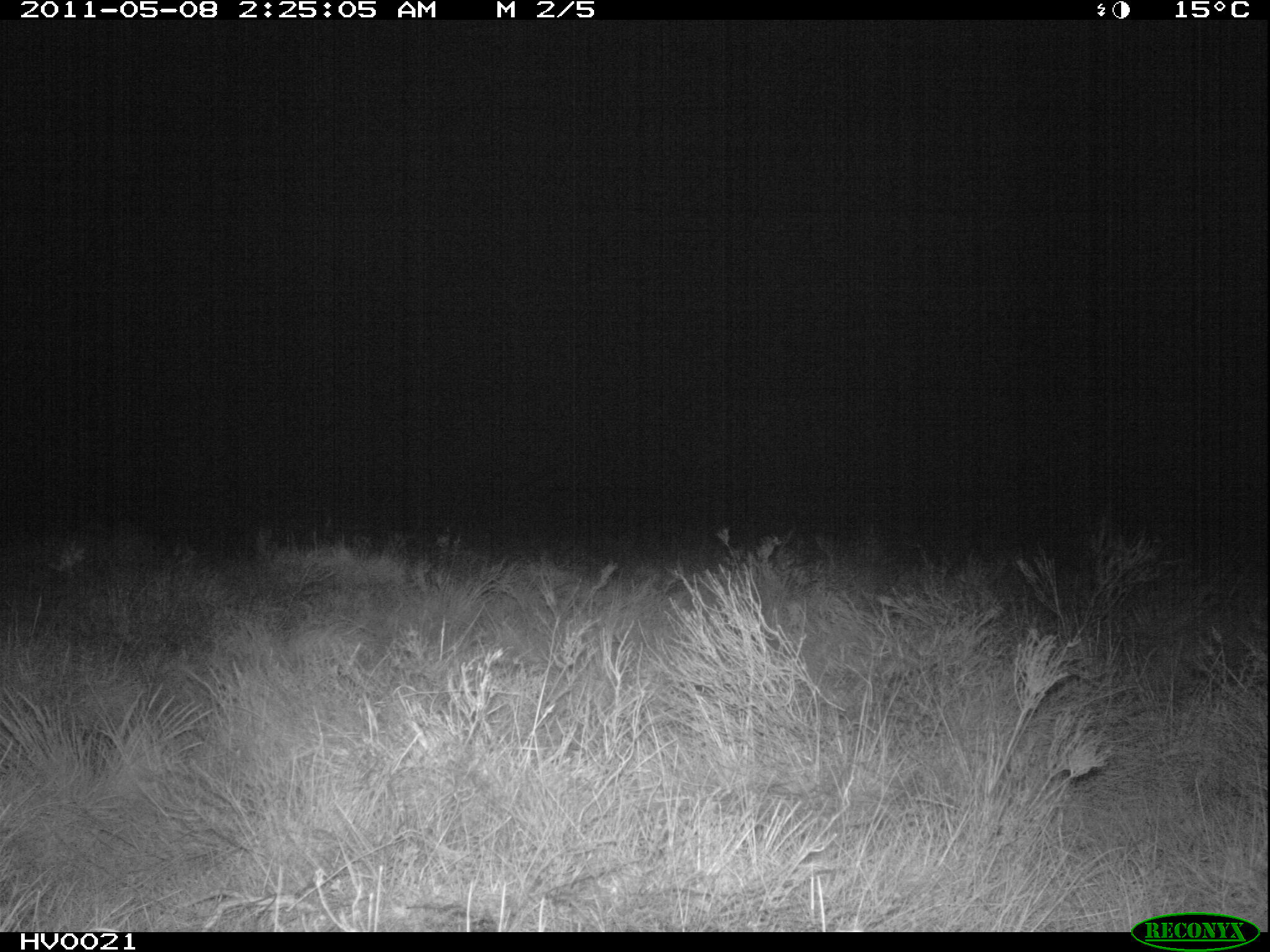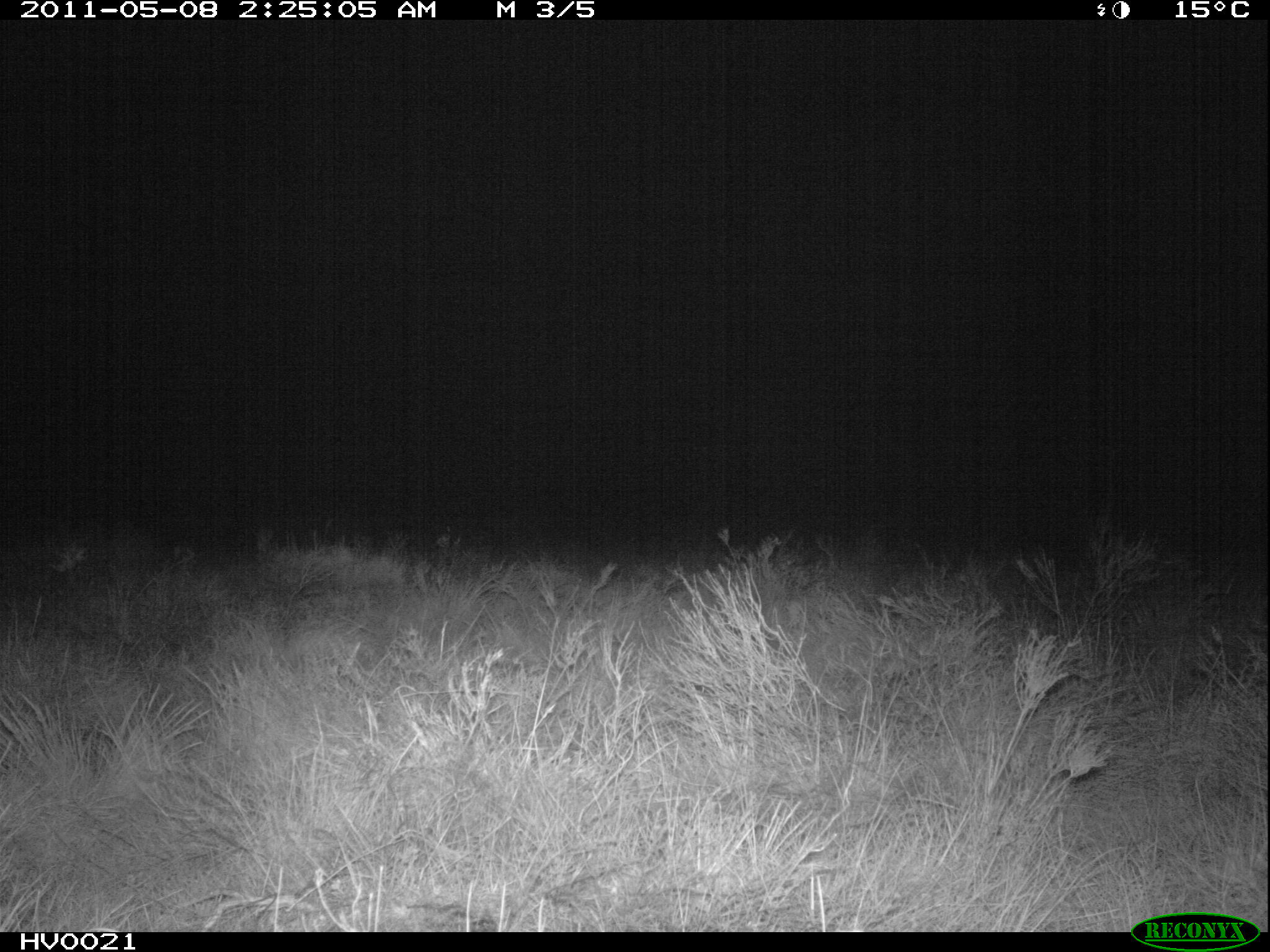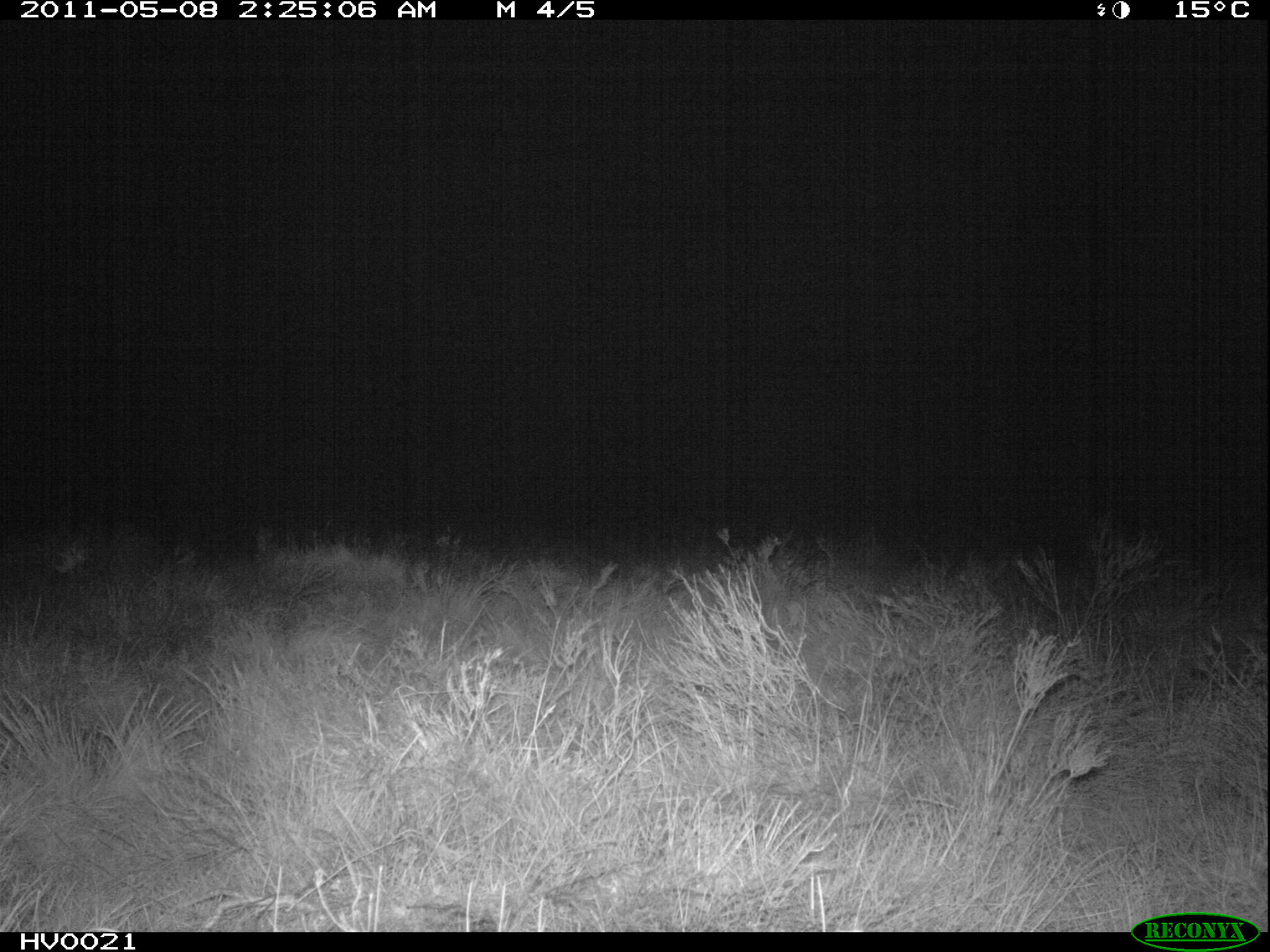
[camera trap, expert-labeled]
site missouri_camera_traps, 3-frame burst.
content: no animal present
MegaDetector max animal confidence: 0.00